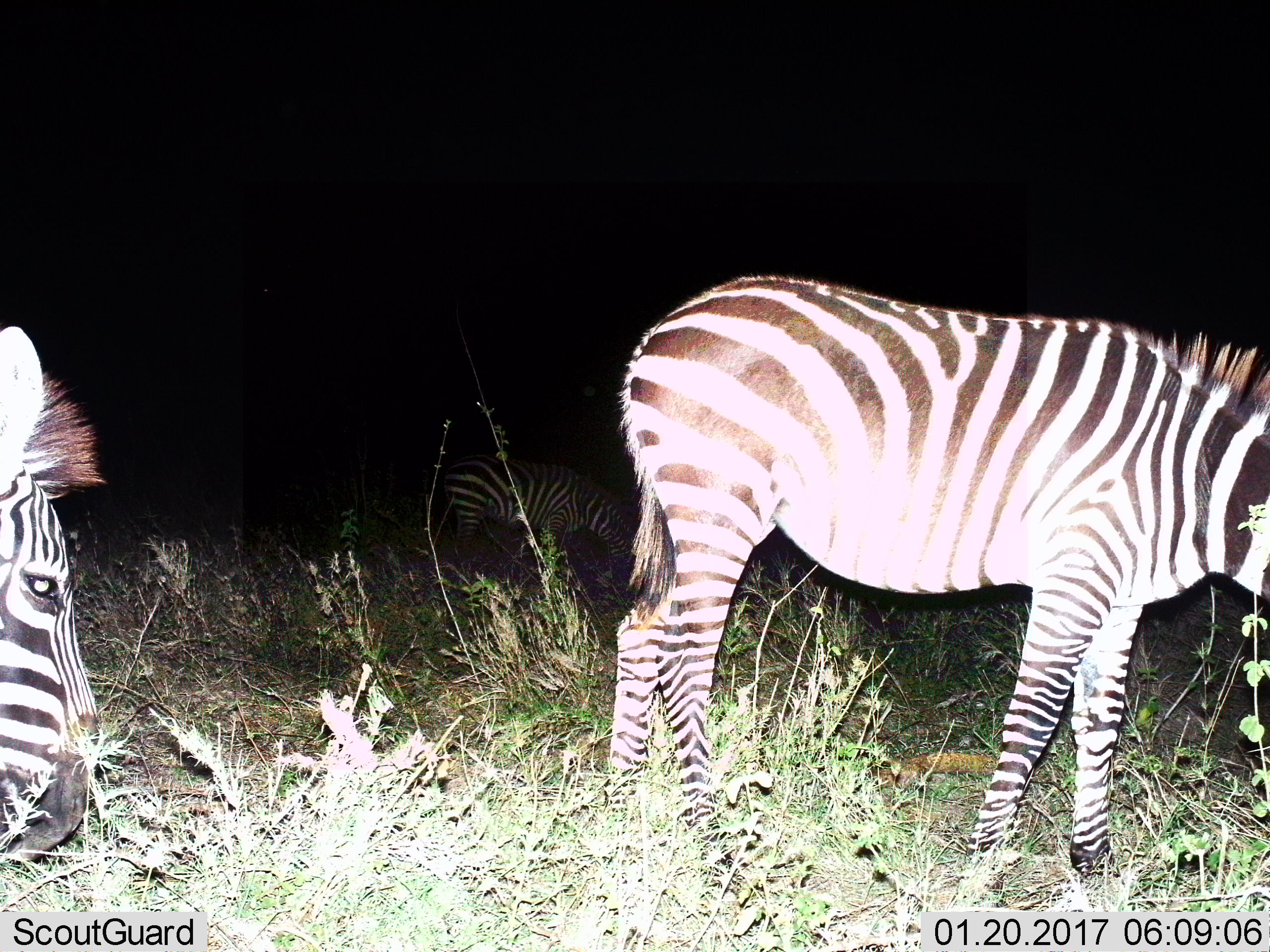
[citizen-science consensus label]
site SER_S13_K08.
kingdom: Animalia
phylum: Chordata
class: Mammalia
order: Perissodactyla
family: Equidae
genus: Equus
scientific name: Equus quagga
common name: plains zebra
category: zebraplains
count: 3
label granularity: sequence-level